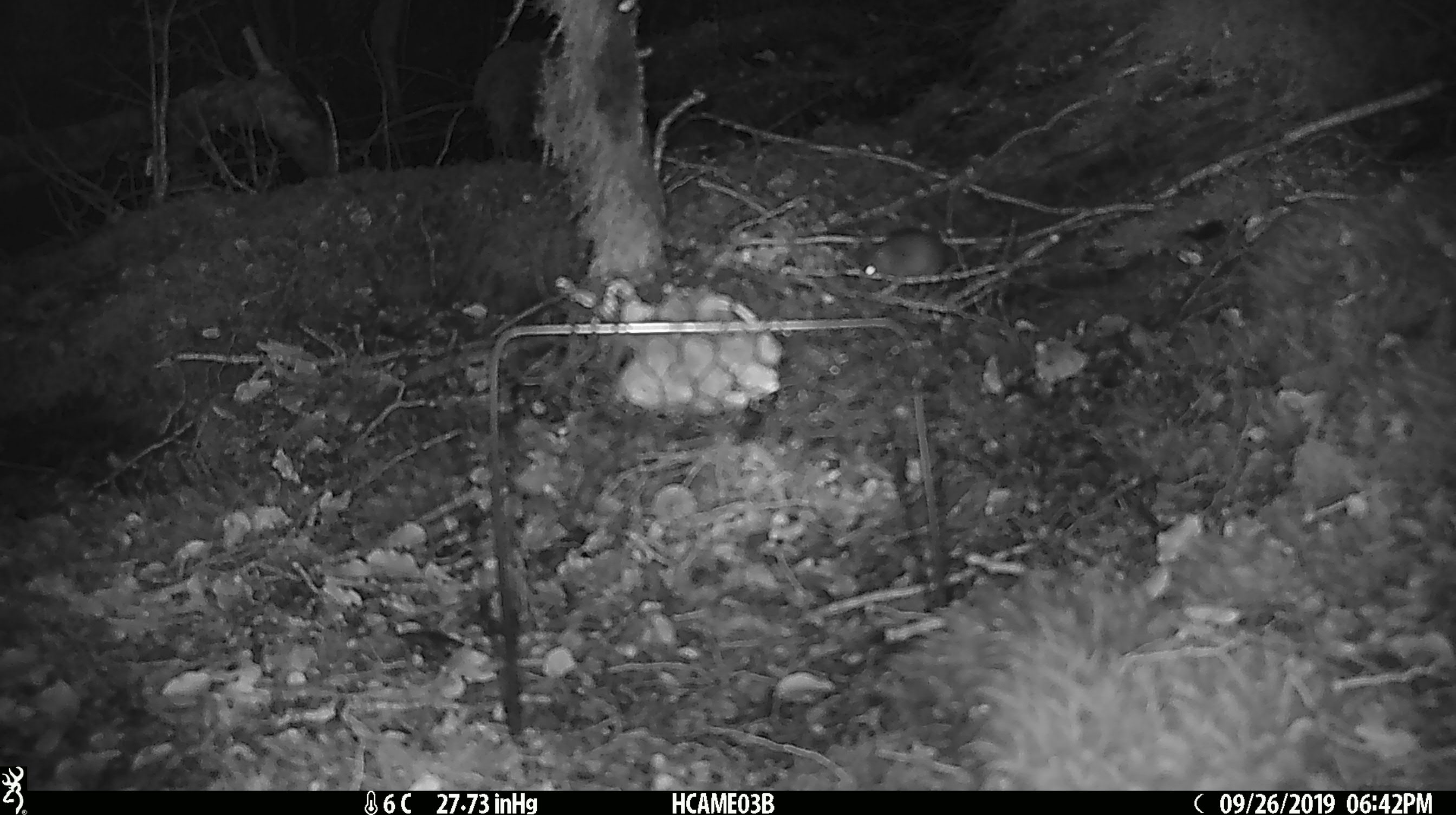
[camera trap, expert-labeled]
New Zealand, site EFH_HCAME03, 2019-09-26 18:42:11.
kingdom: Animalia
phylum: Chordata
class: Mammalia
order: Rodentia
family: Muridae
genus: Mus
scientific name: Mus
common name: mouse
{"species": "mouse (Mus)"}